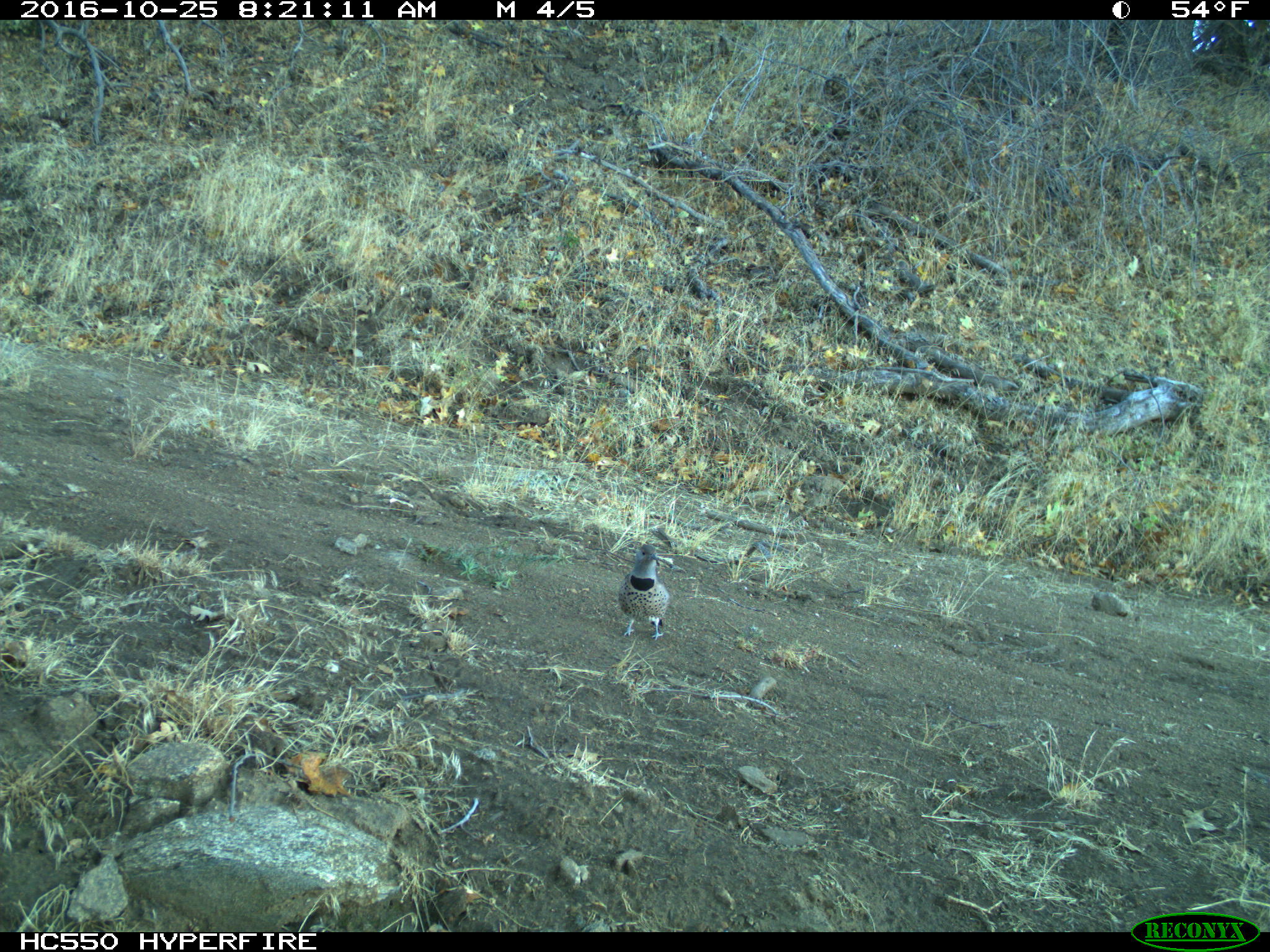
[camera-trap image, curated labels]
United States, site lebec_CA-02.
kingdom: Animalia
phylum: Chordata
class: Aves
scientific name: Aves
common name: birds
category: unidentified bird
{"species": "unidentified bird (birds) (Aves)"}